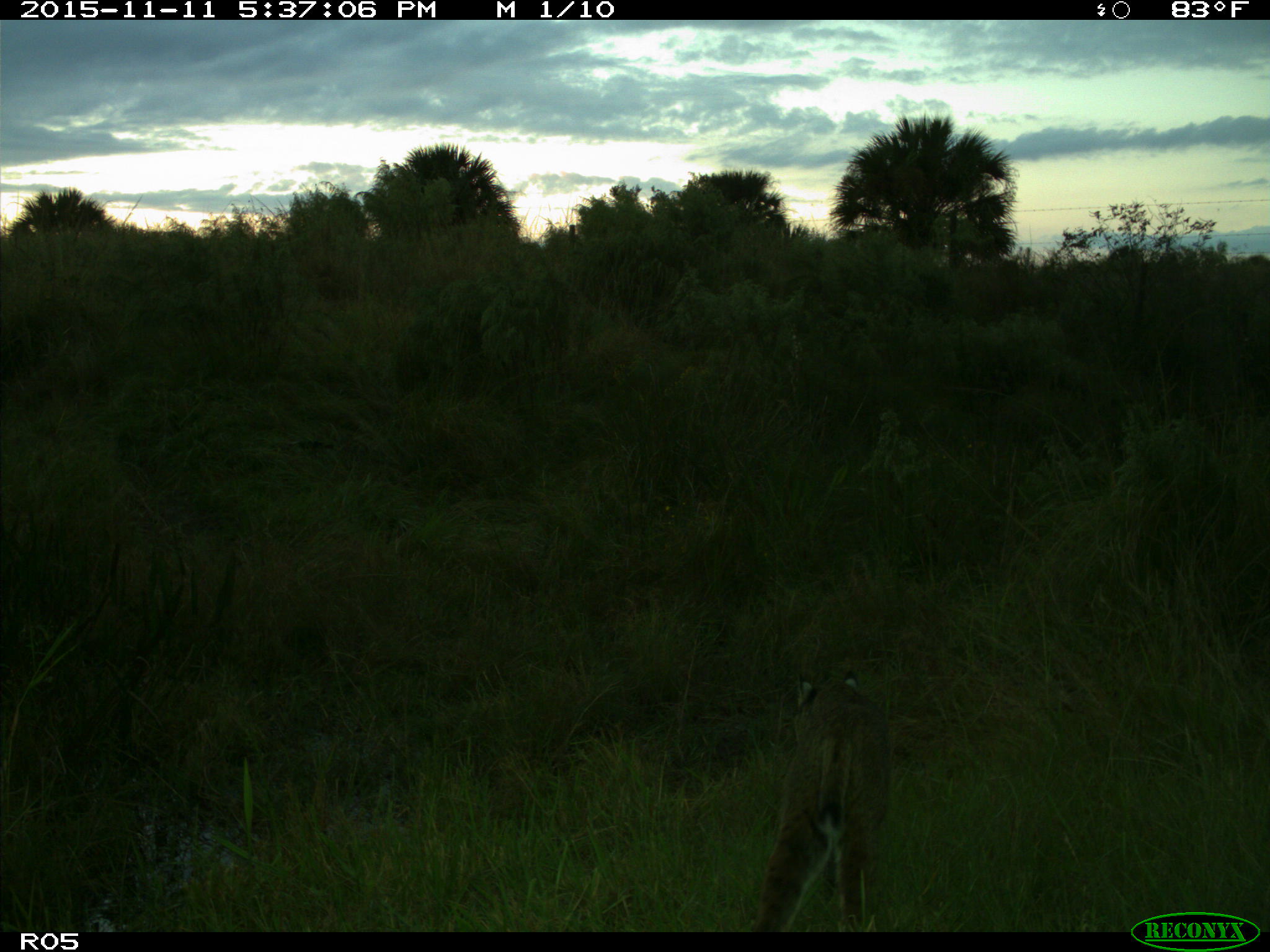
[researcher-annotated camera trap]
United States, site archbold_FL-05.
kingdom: Animalia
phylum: Chordata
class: Mammalia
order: Carnivora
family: Felidae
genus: Lynx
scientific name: Lynx rufus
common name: bobcat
Lynx rufus (bobcat).